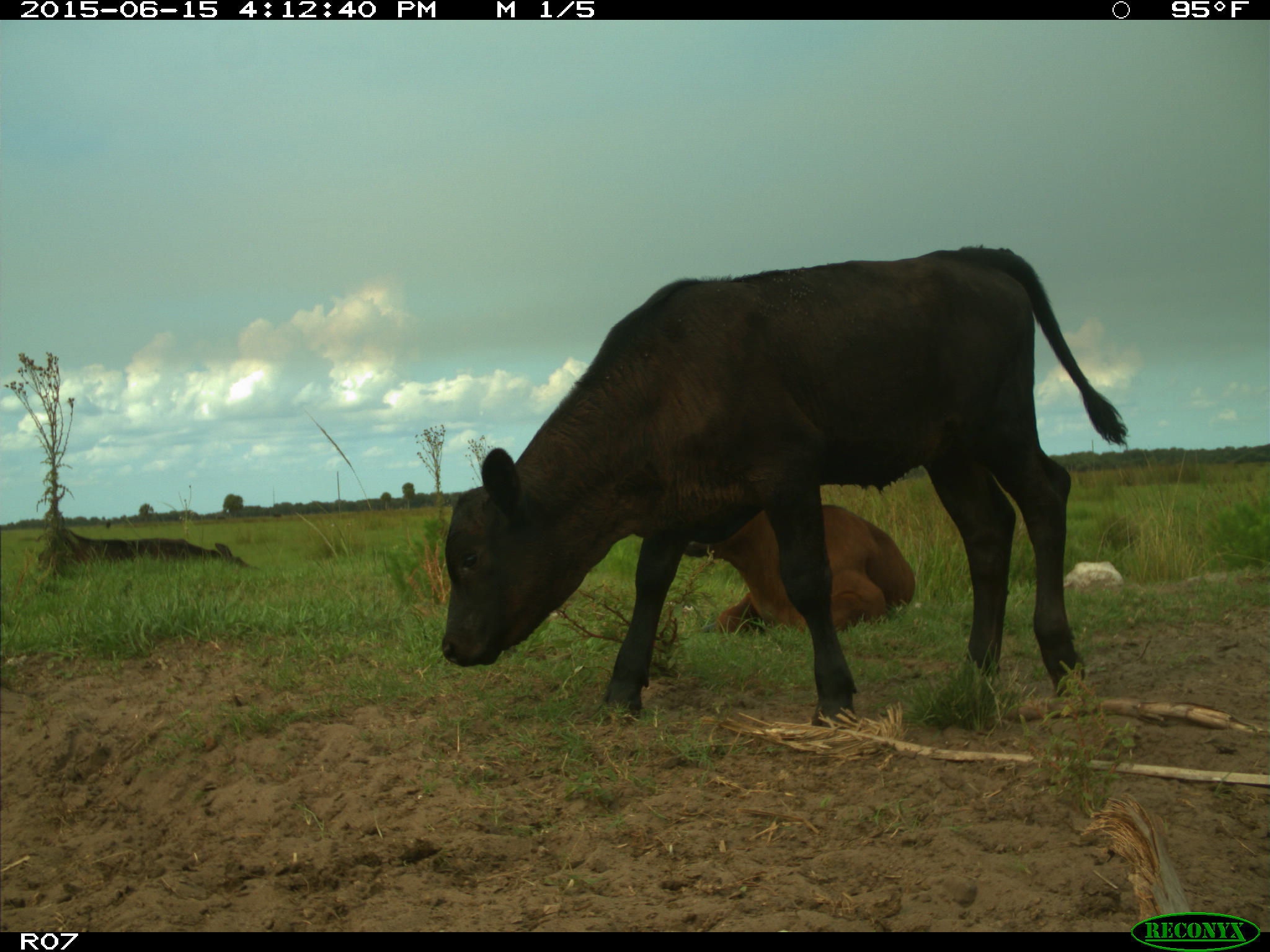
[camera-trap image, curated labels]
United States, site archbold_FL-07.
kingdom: Animalia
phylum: Chordata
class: Mammalia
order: Artiodactyla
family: Bovidae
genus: Bos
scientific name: Bos taurus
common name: domestic cow